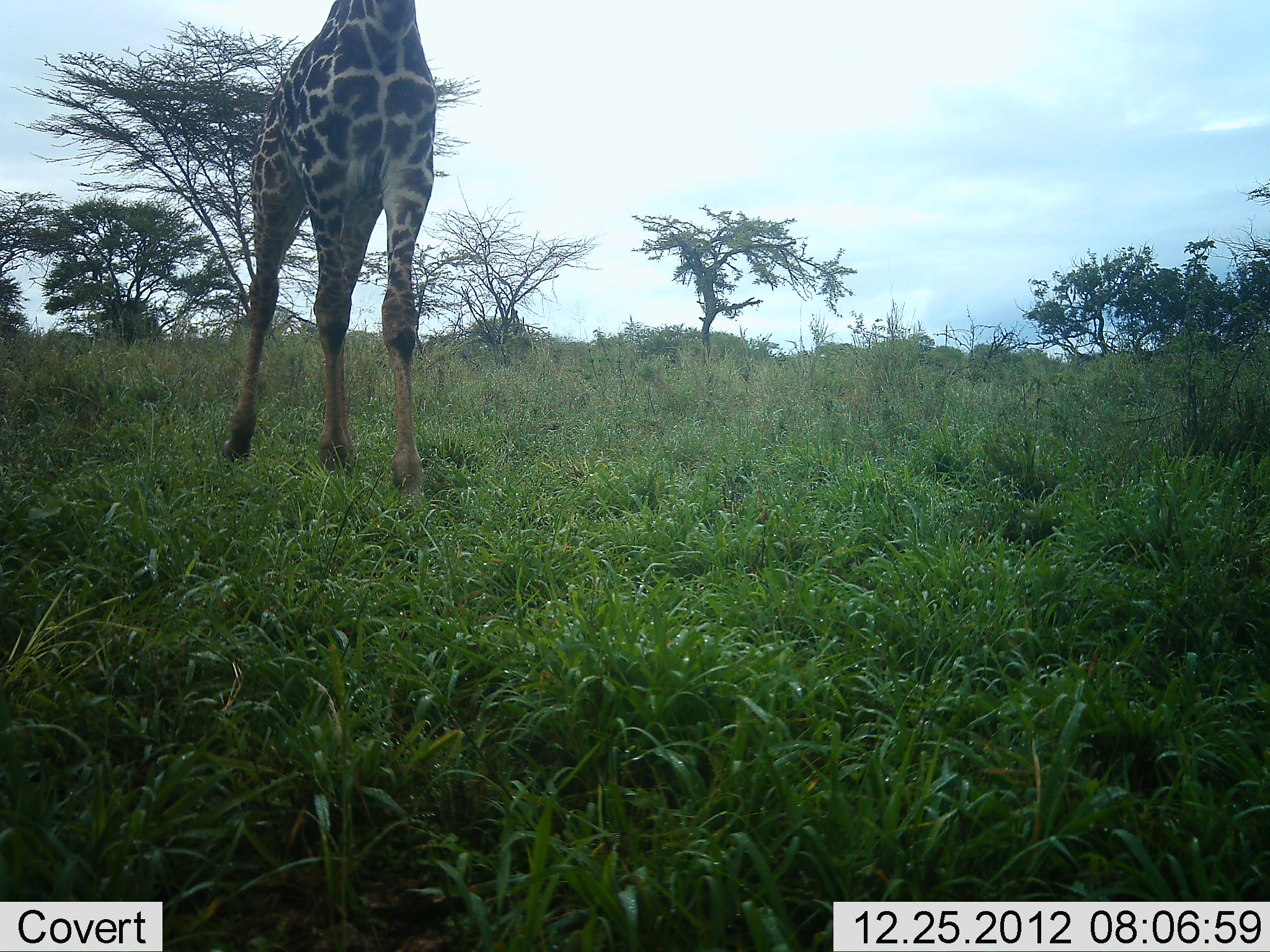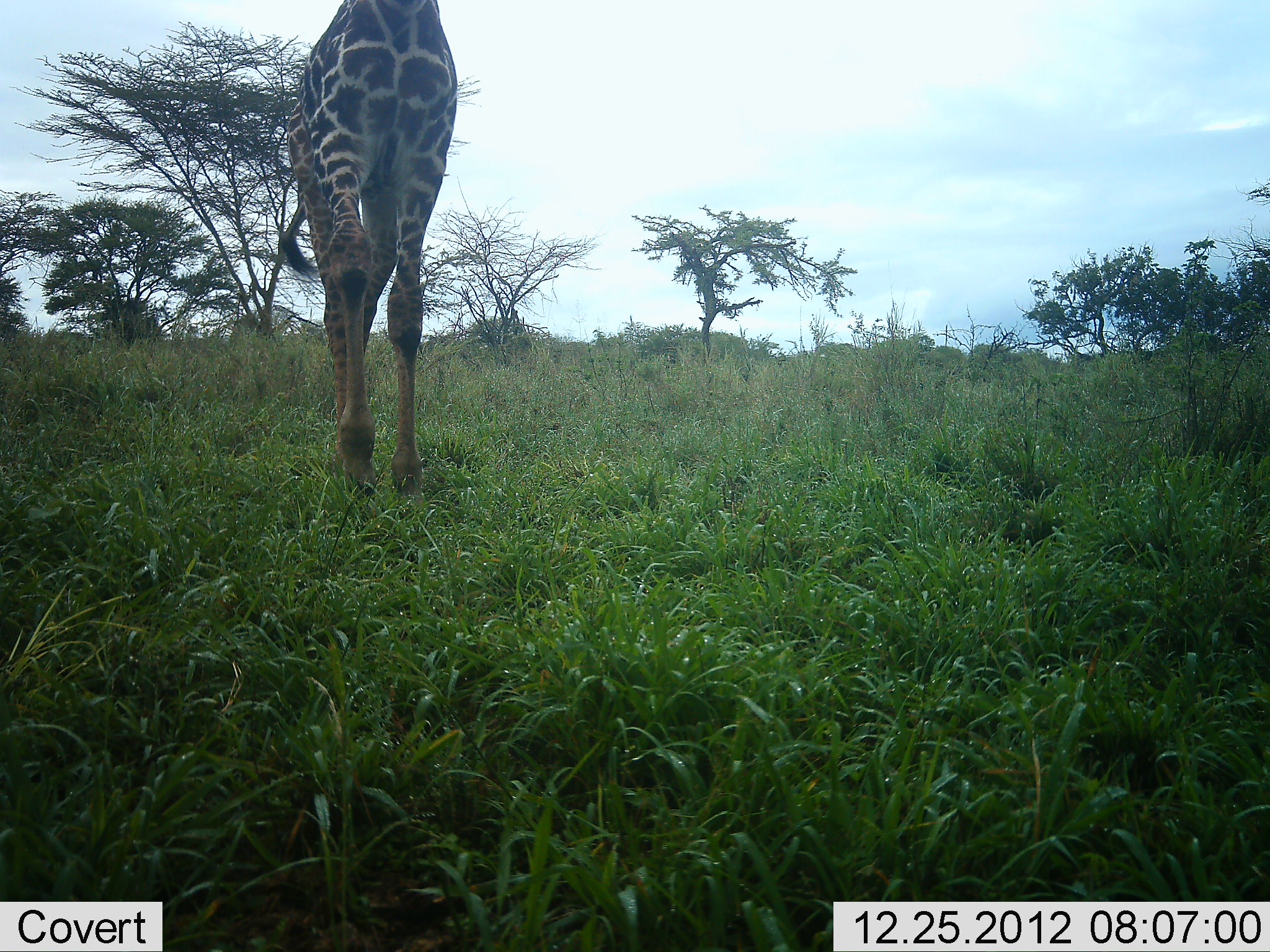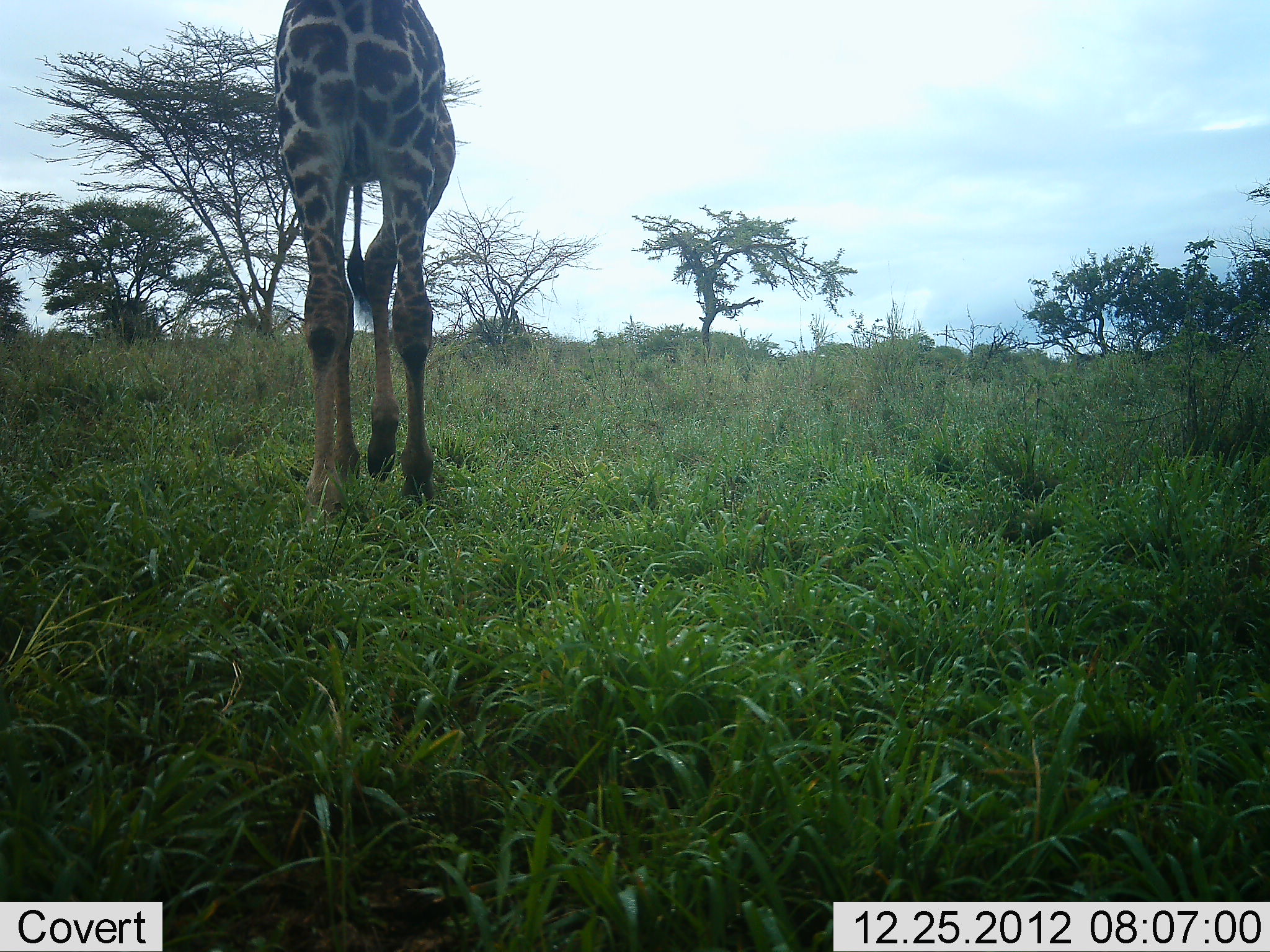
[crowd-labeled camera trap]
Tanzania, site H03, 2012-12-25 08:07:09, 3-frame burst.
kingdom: Animalia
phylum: Chordata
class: Mammalia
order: Artiodactyla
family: Giraffidae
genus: Giraffa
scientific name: Giraffa camelopardalis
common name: giraffe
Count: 1.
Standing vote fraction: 18%.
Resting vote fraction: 0%.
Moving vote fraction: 87%.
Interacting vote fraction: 0%.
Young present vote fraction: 0%.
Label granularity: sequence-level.